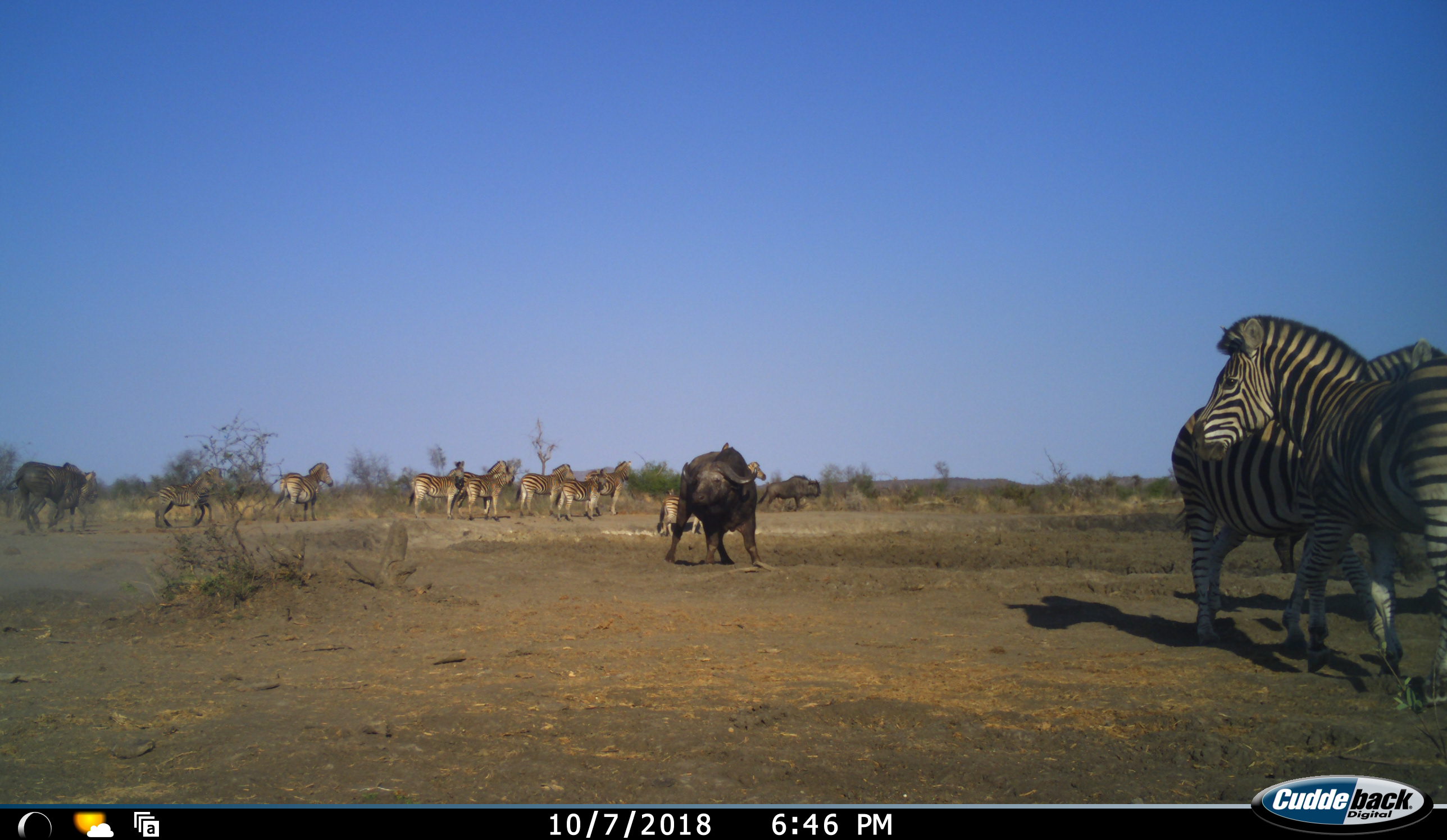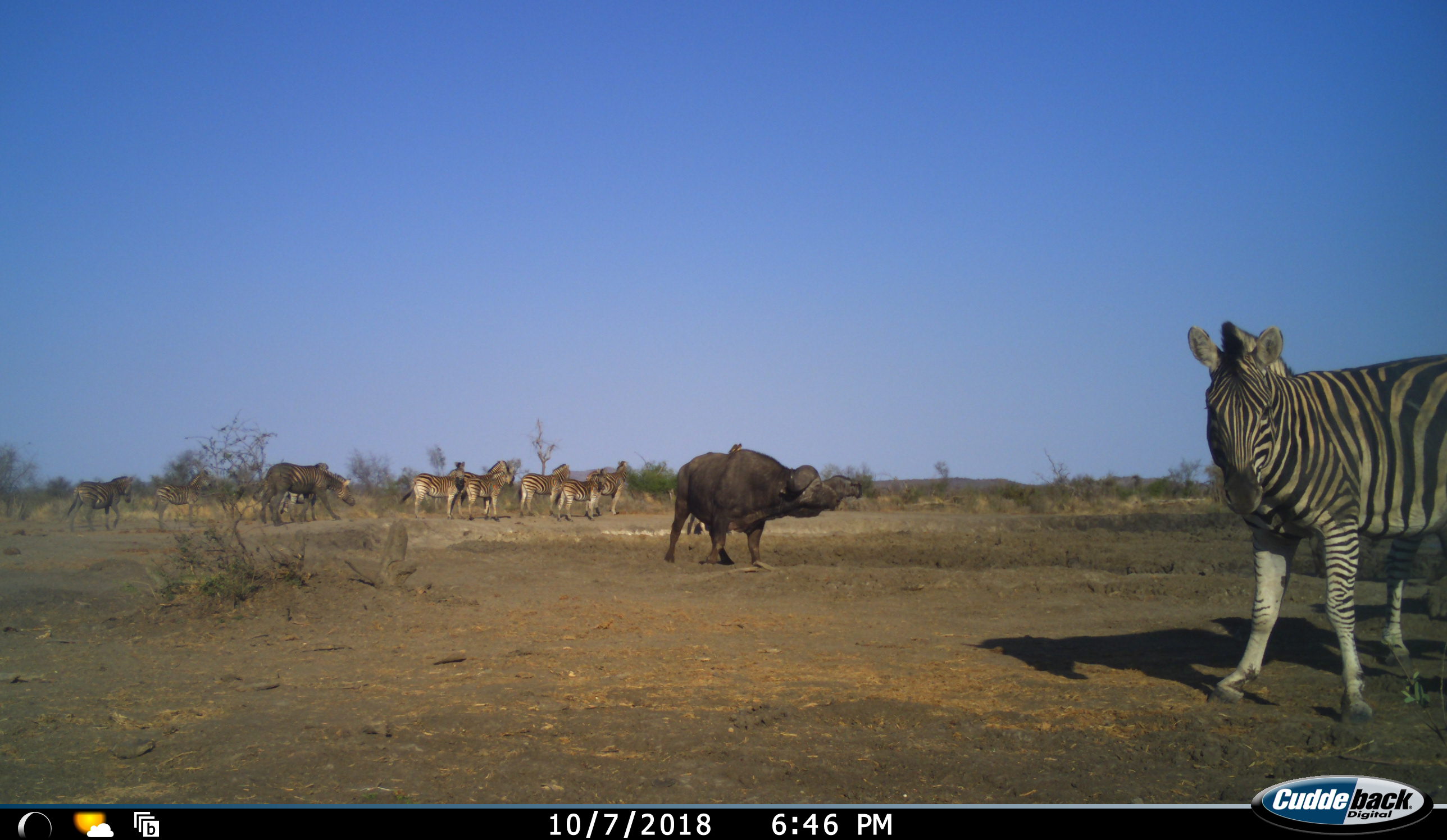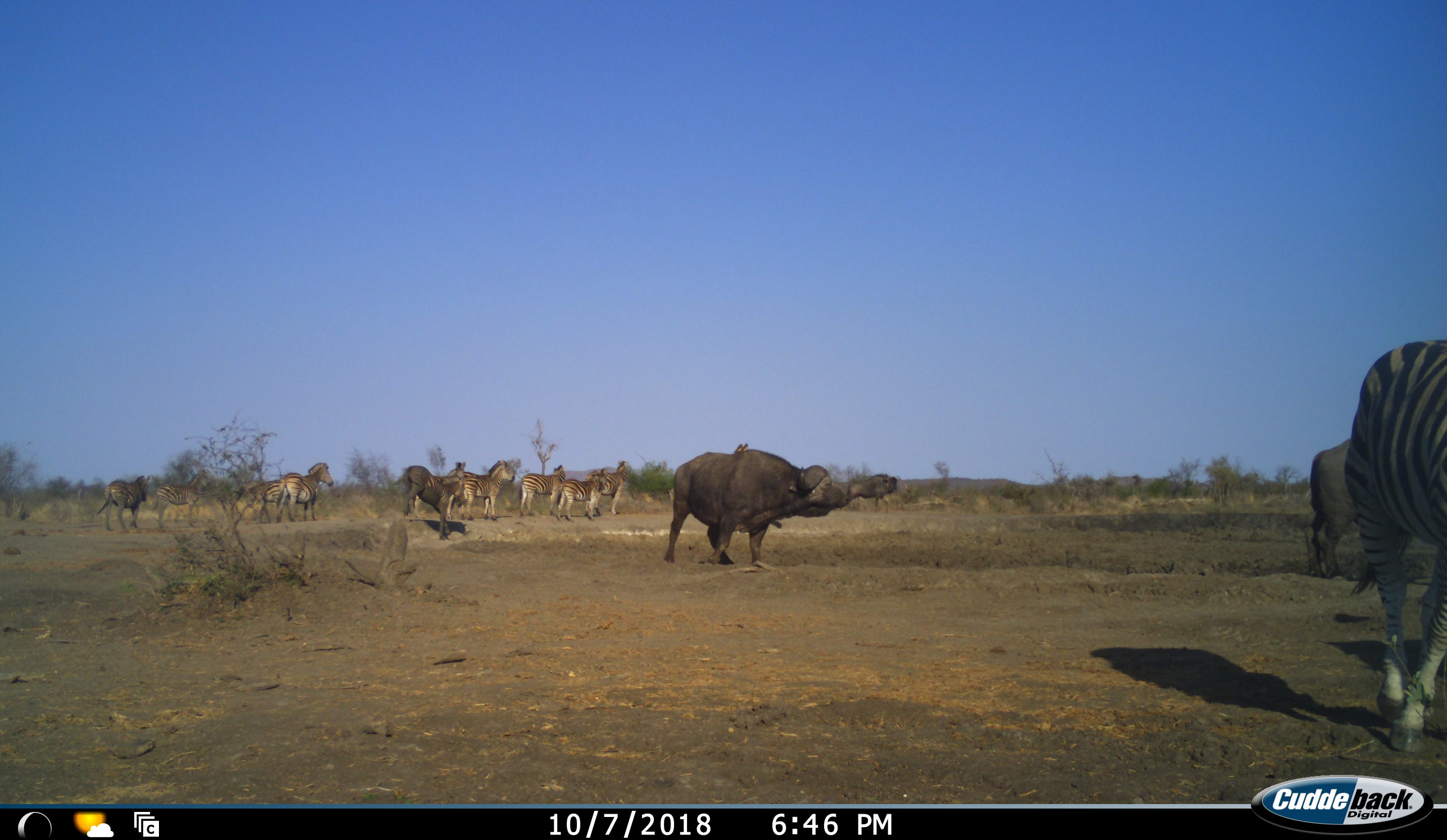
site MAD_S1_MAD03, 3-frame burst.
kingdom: Animalia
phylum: Chordata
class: Mammalia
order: Artiodactyla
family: Bovidae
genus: Syncerus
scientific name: Syncerus caffer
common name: african buffalo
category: buffalo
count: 1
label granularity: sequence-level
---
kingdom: Animalia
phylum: Chordata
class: Mammalia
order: Artiodactyla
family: Bovidae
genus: Connochaetes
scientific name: Connochaetes taurinus taurinus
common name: blue wildebeest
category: wildebeestblue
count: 1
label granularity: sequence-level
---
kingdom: Animalia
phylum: Chordata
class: Mammalia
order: Perissodactyla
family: Equidae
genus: Equus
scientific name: Equus quagga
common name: plains zebra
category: zebraplains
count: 11-50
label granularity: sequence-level